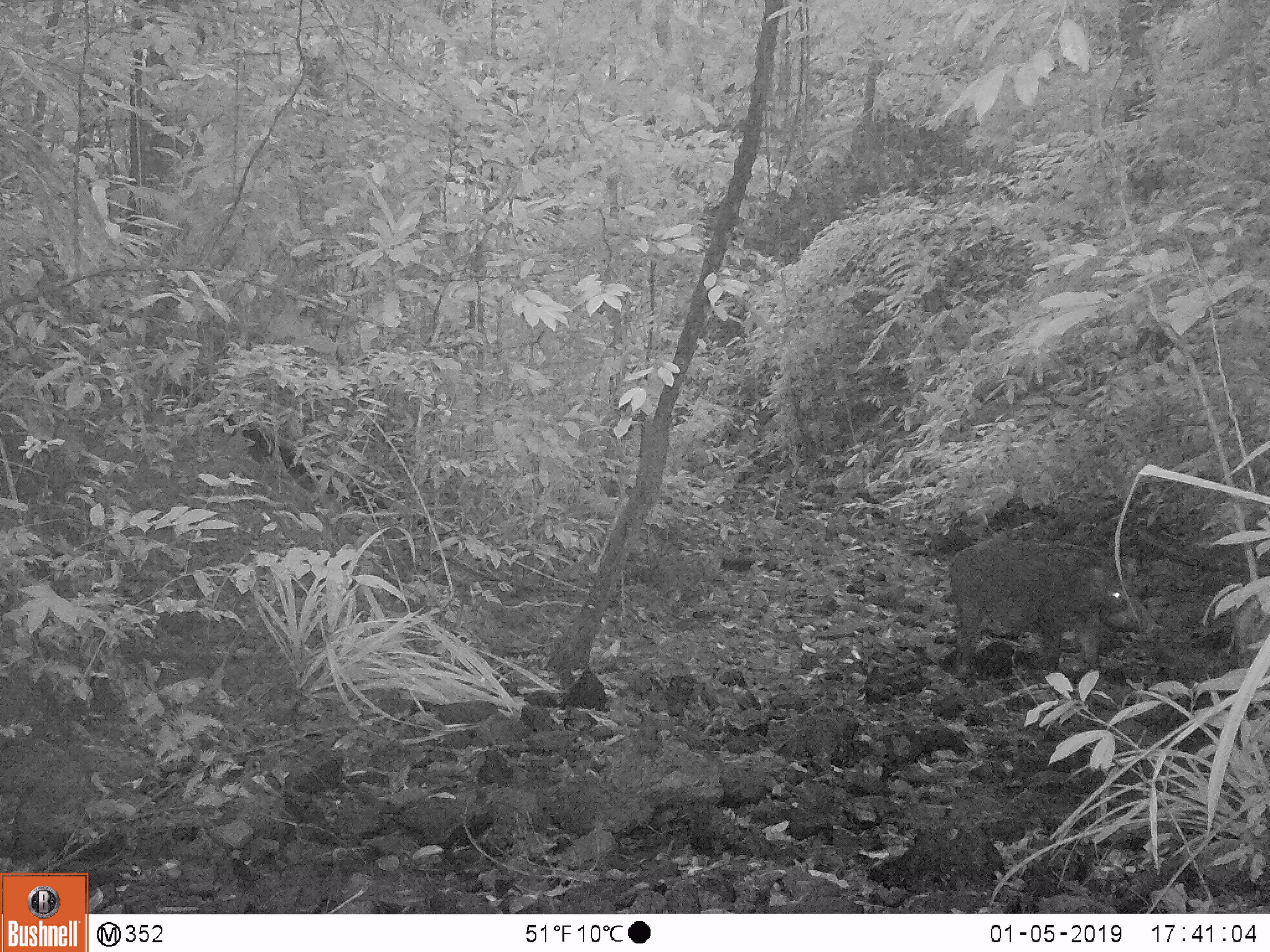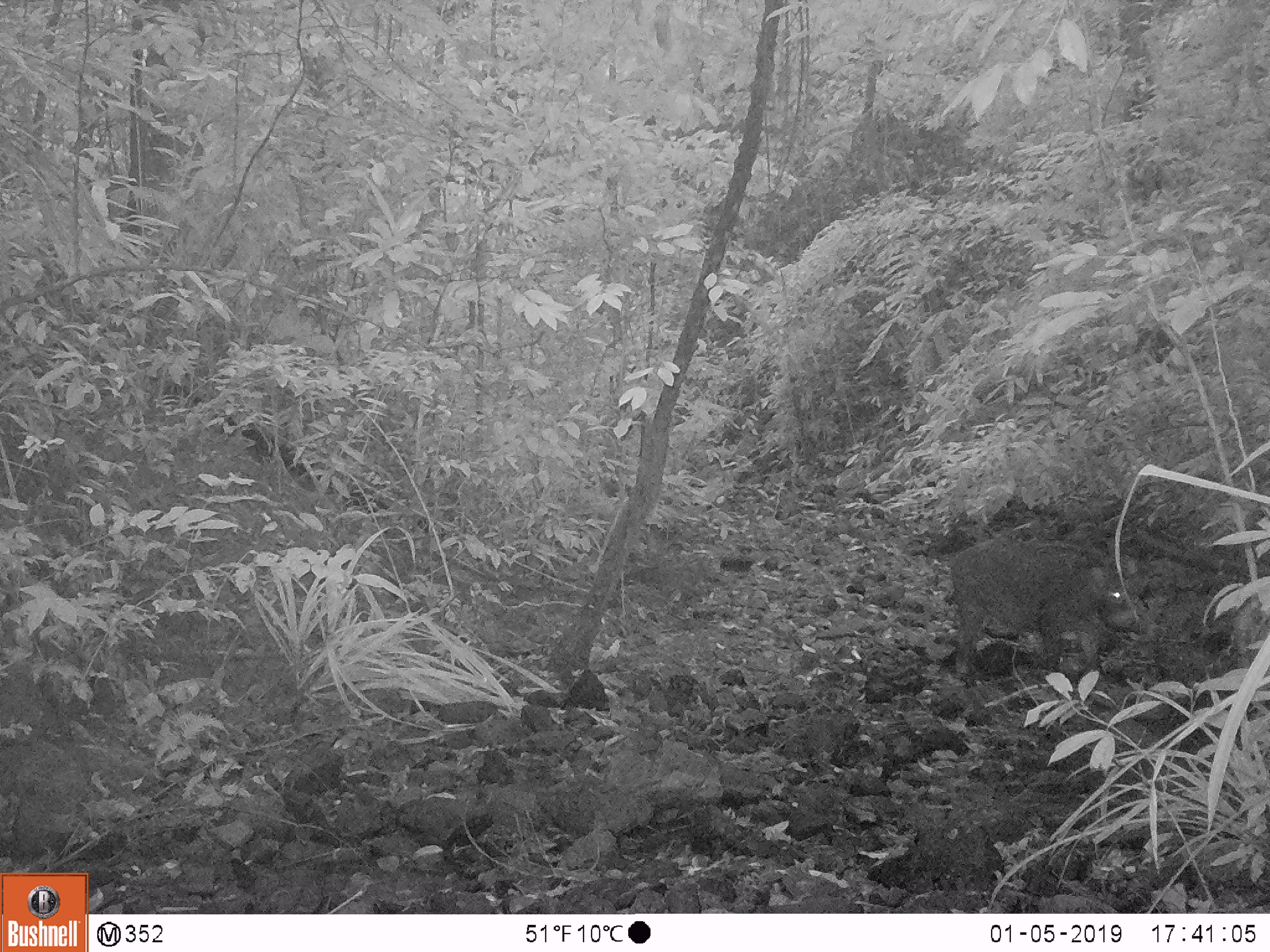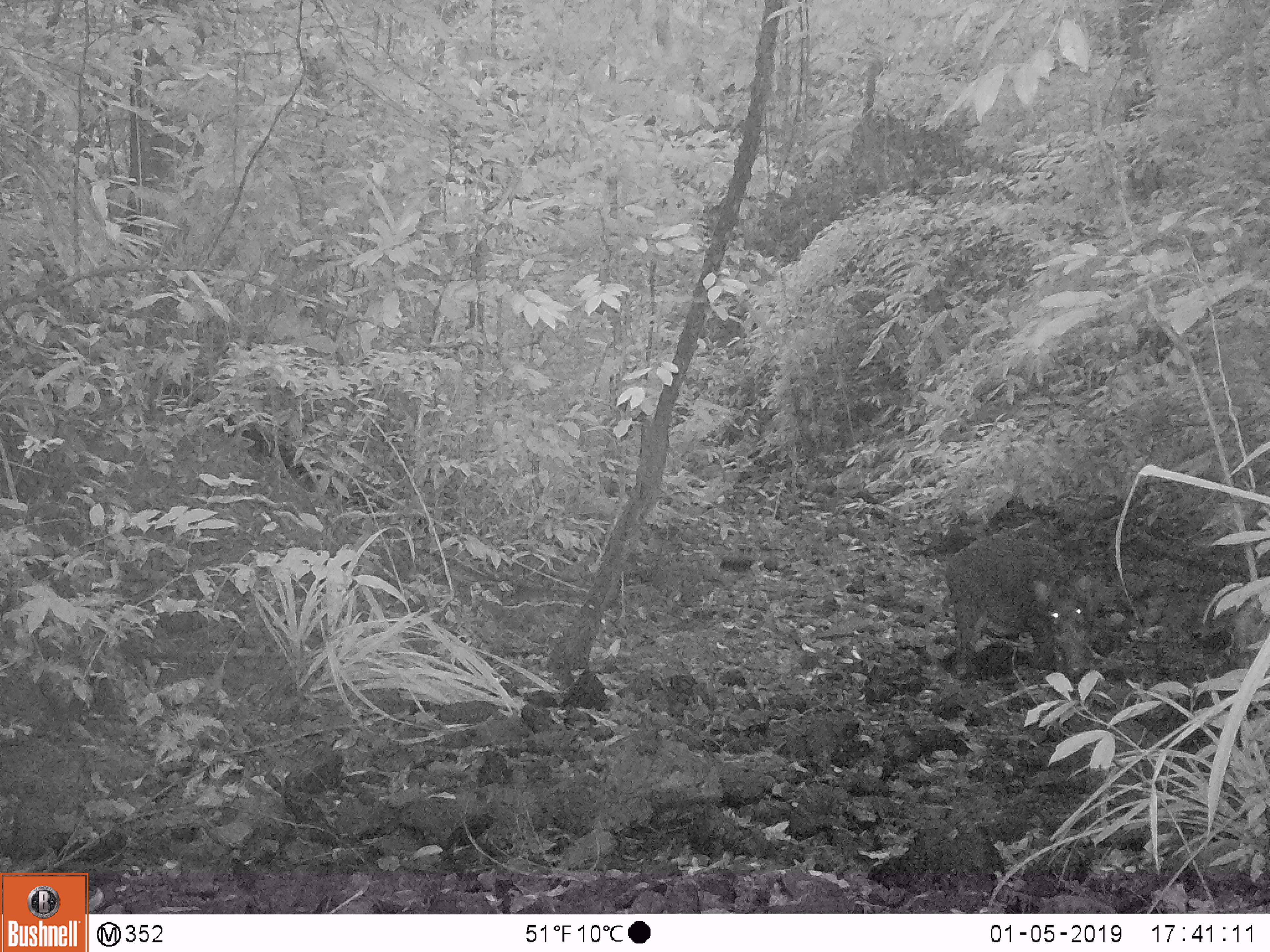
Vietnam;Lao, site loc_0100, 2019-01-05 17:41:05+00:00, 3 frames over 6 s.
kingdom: Animalia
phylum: Chordata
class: Mammalia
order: Artiodactyla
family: Suidae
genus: Sus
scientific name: Sus scrofa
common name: eurasian wild pig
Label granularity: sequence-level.